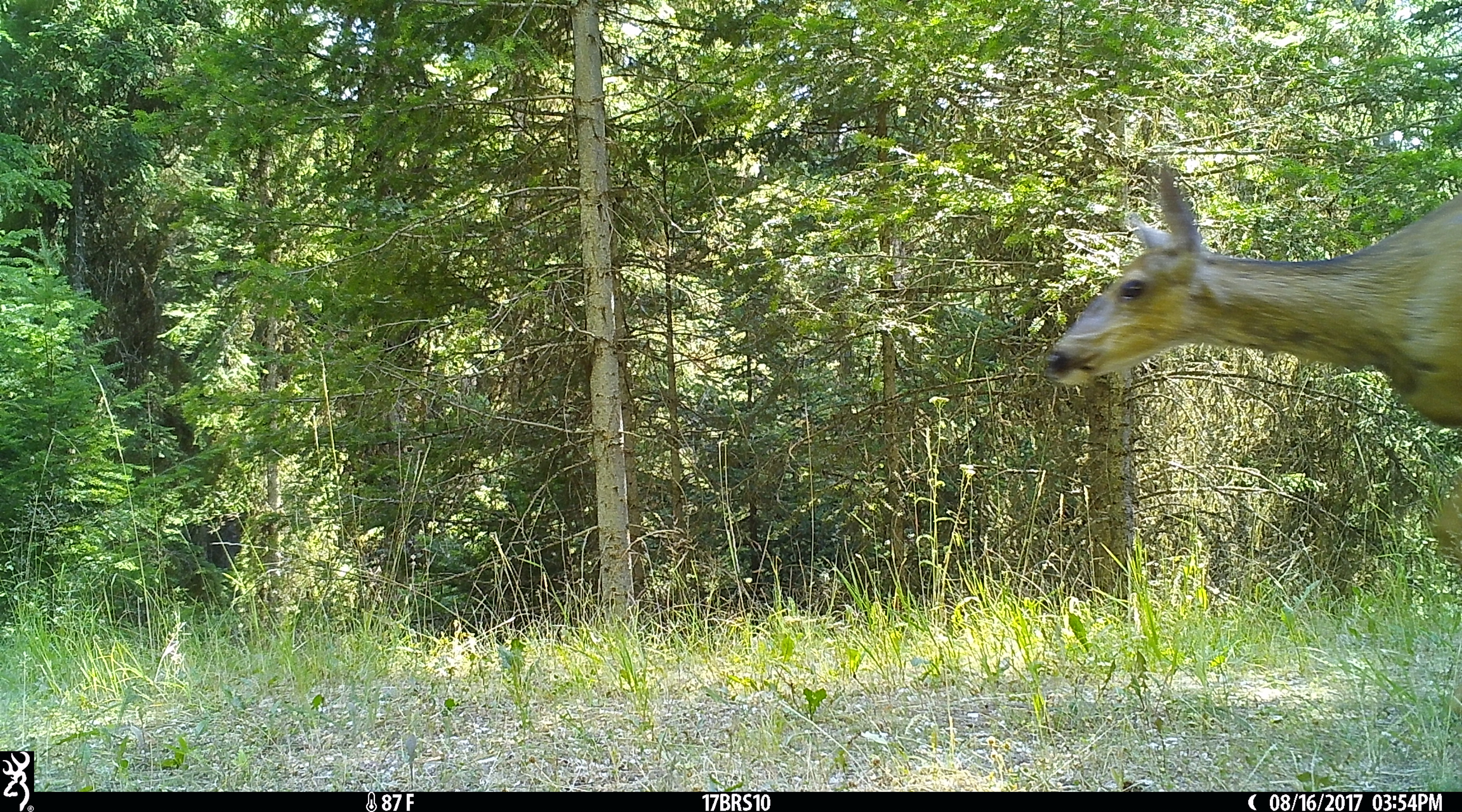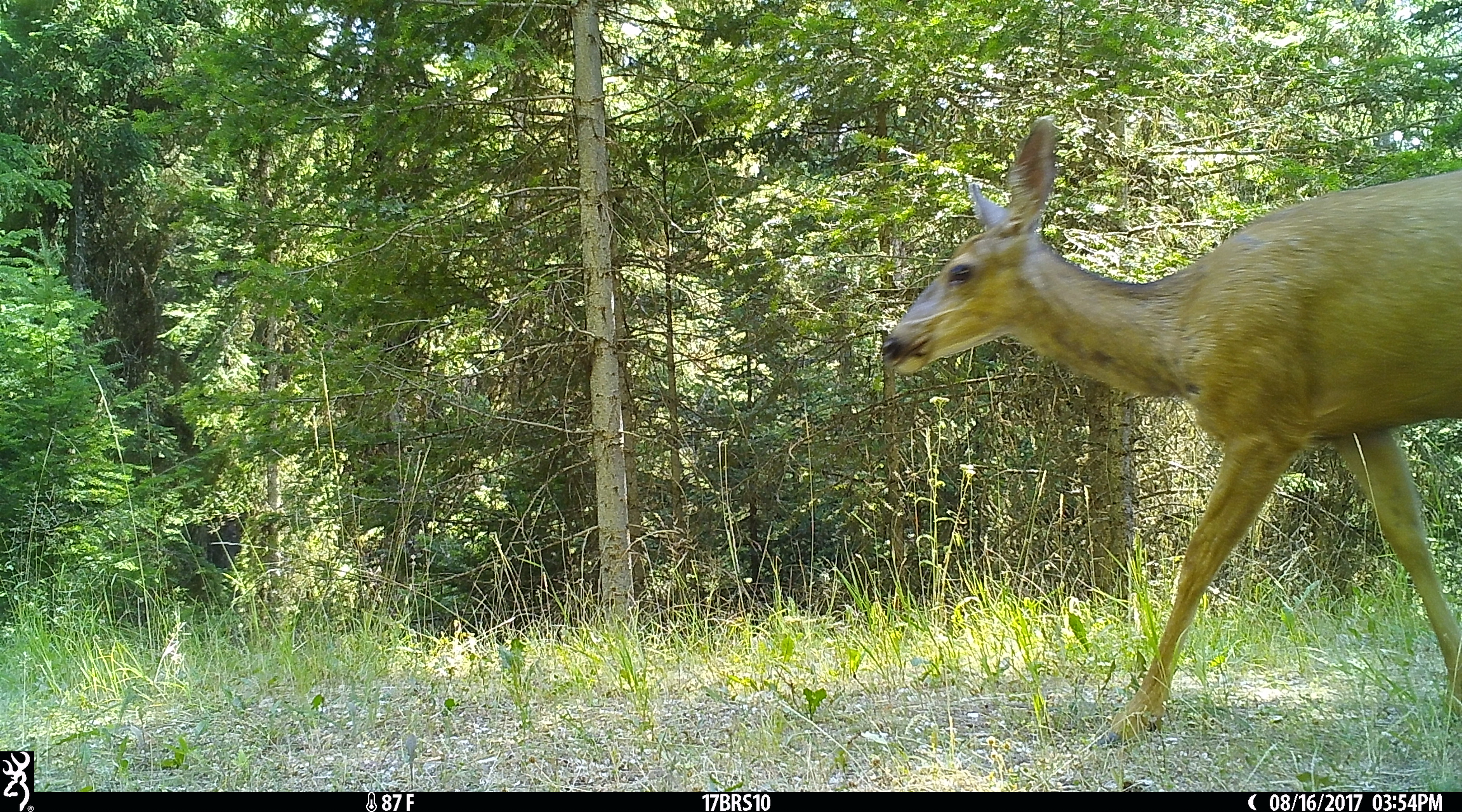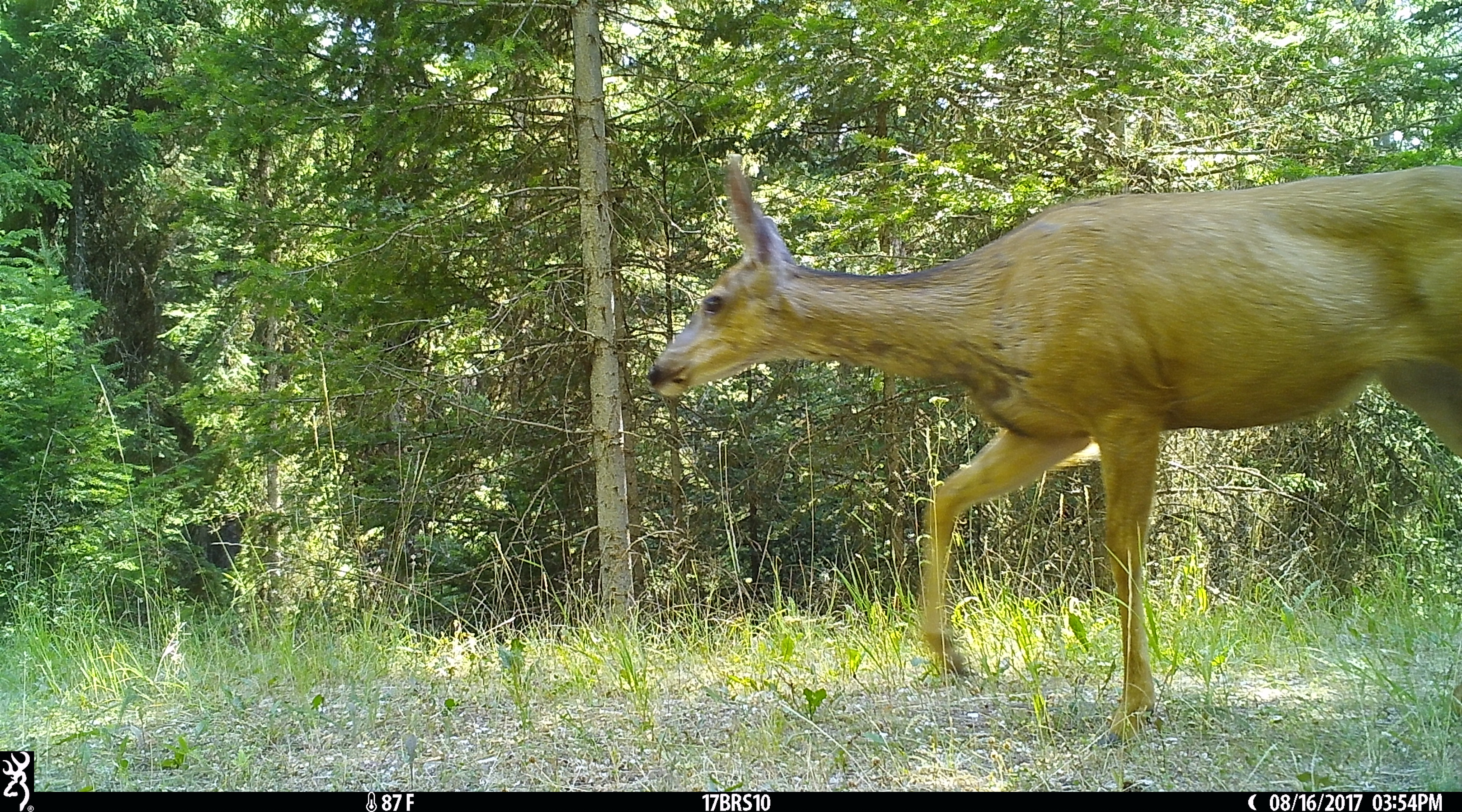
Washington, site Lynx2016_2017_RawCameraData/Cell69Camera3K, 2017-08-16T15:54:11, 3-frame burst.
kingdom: Animalia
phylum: Chordata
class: Mammalia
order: Artiodactyla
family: Cervidae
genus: Odocoileus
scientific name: Odocoileus hemionus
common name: mule deer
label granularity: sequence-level